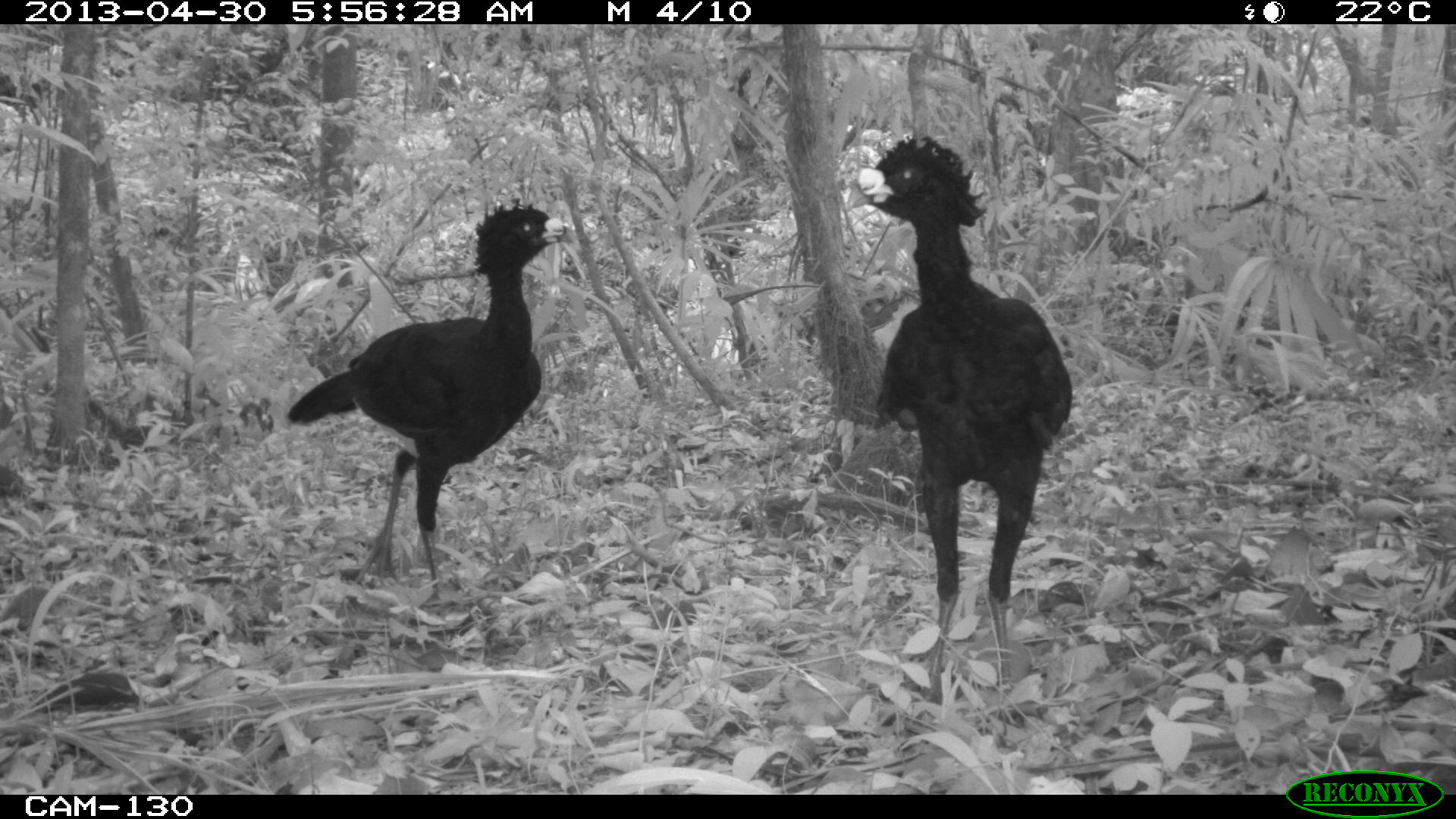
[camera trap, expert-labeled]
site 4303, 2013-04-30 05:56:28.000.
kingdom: Animalia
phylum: Chordata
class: Aves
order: Galliformes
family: Cracidae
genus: Crax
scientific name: Crax rubra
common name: great curassow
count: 2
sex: male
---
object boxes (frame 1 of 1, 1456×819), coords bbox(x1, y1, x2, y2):
crax rubra: bbox(851, 134, 1074, 725); bbox(284, 195, 582, 616)